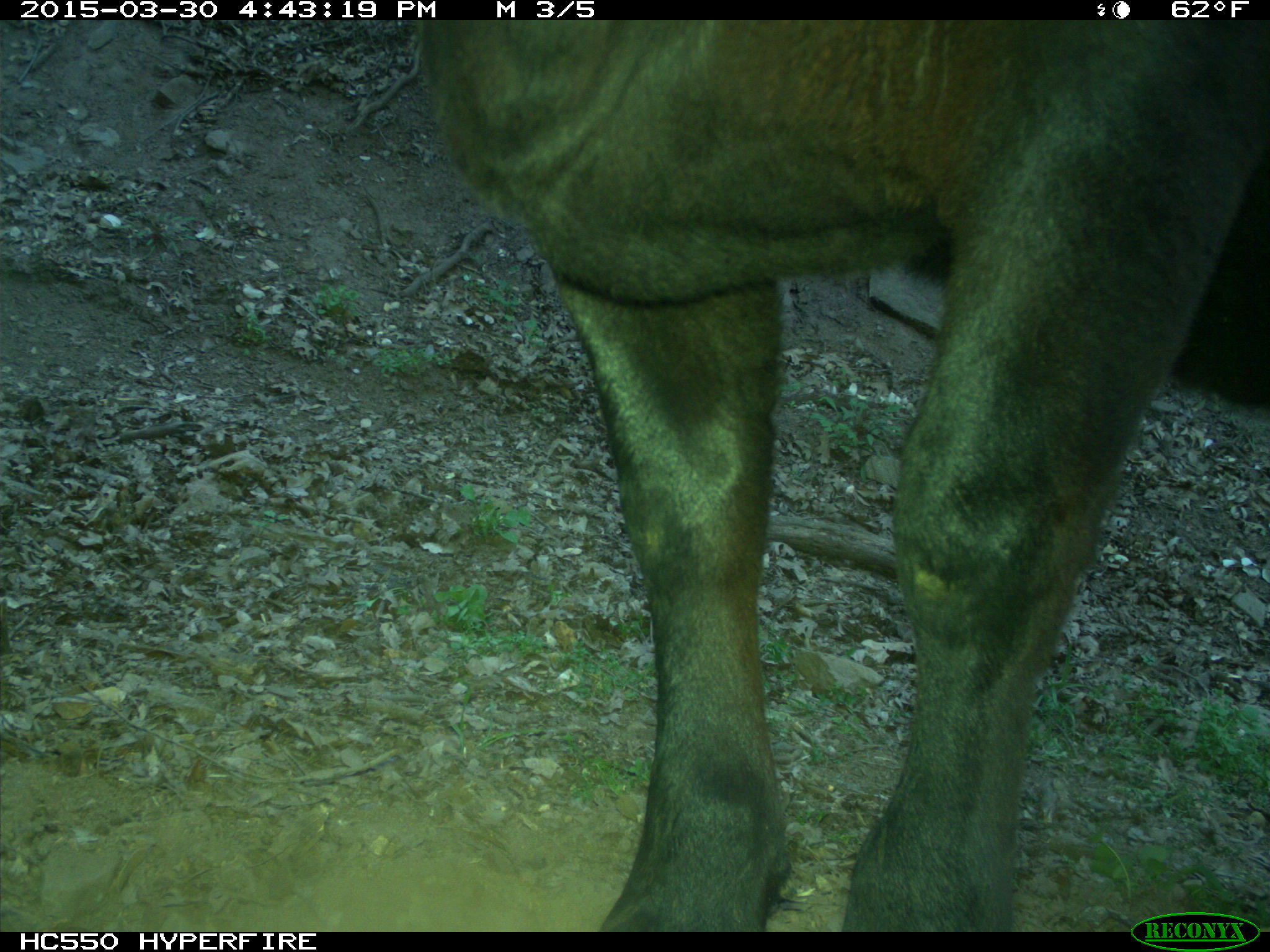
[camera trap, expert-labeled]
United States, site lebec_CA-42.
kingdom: Animalia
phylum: Chordata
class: Mammalia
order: Artiodactyla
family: Bovidae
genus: Bos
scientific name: Bos taurus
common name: domestic cow